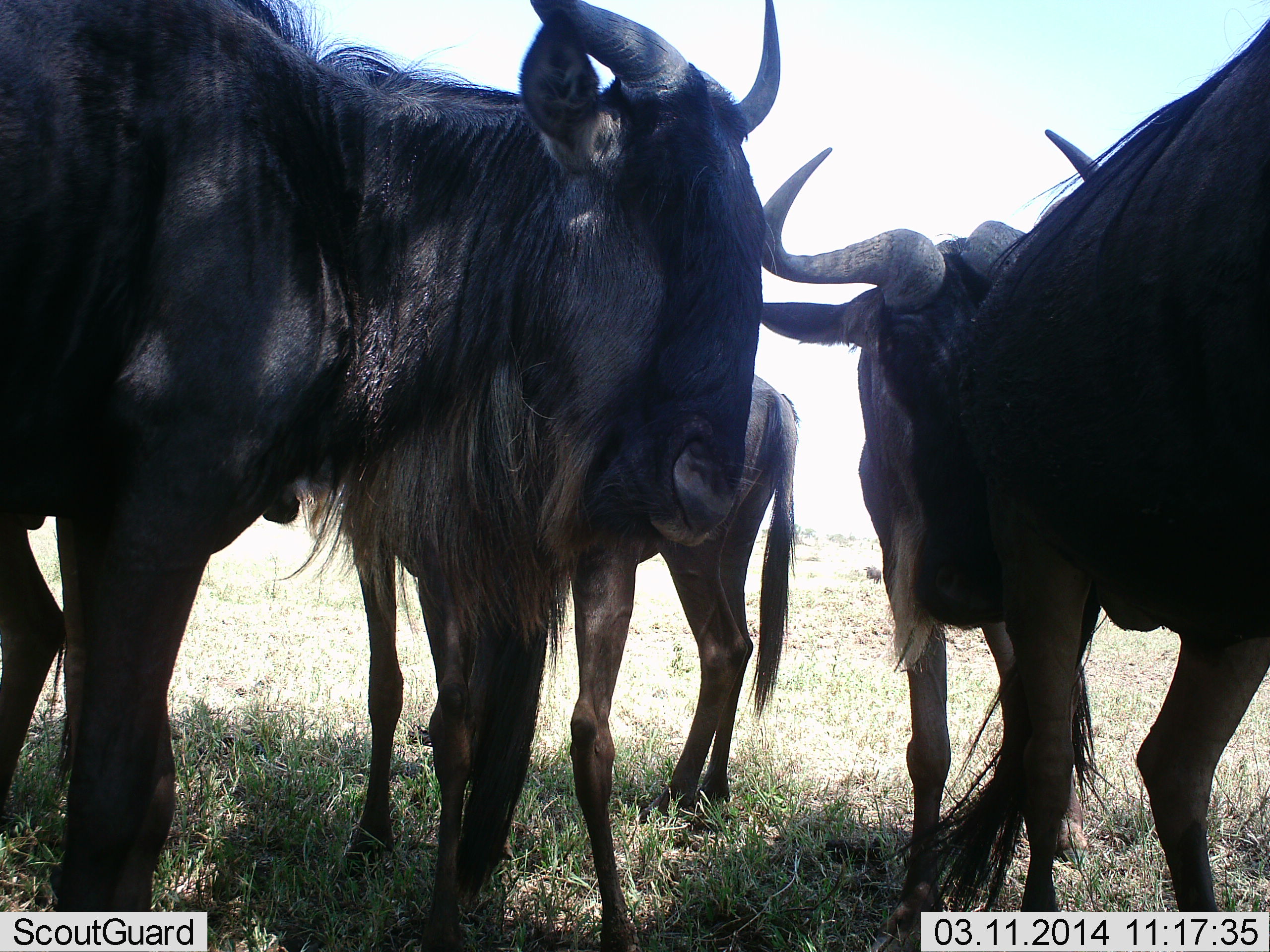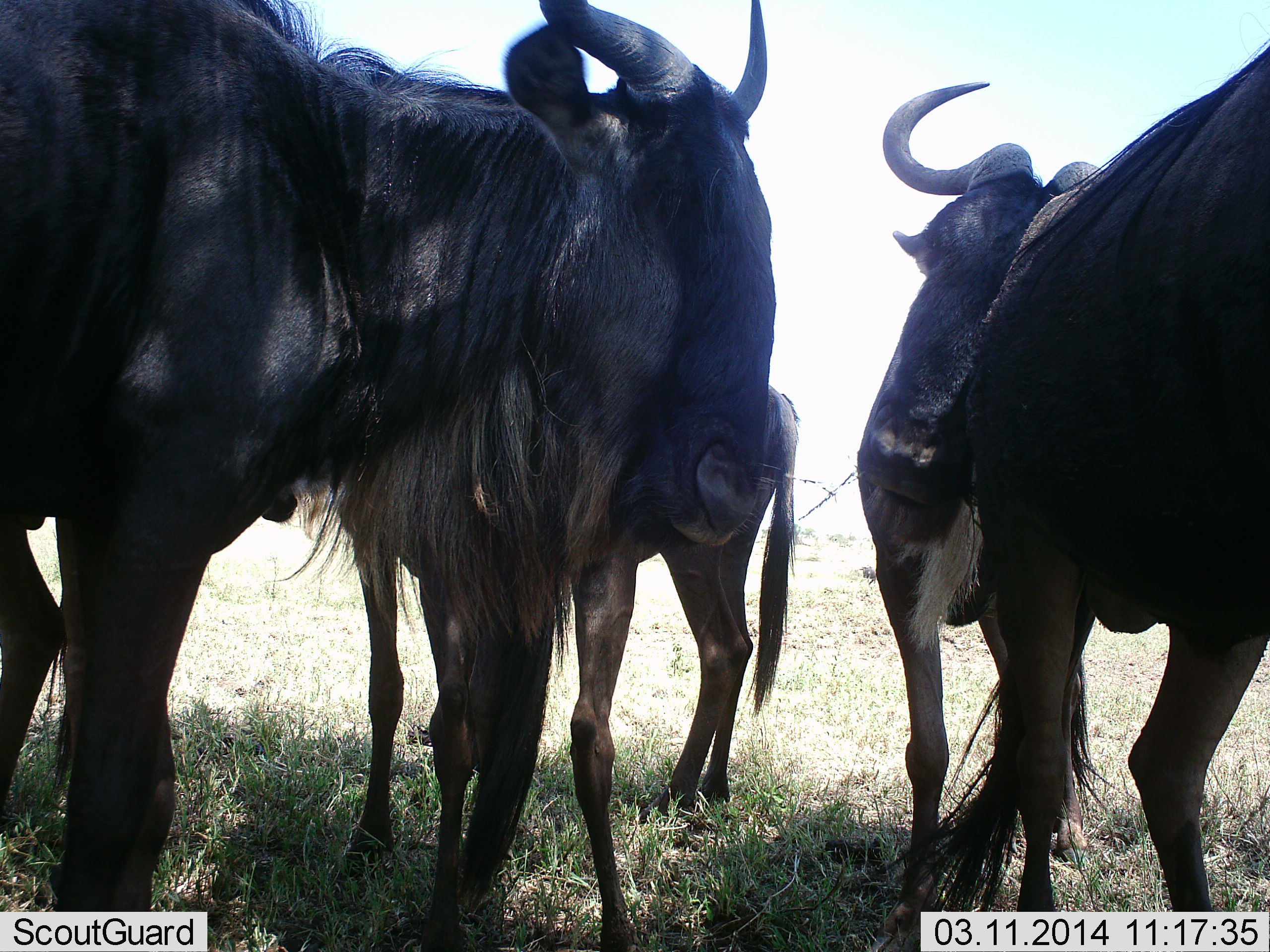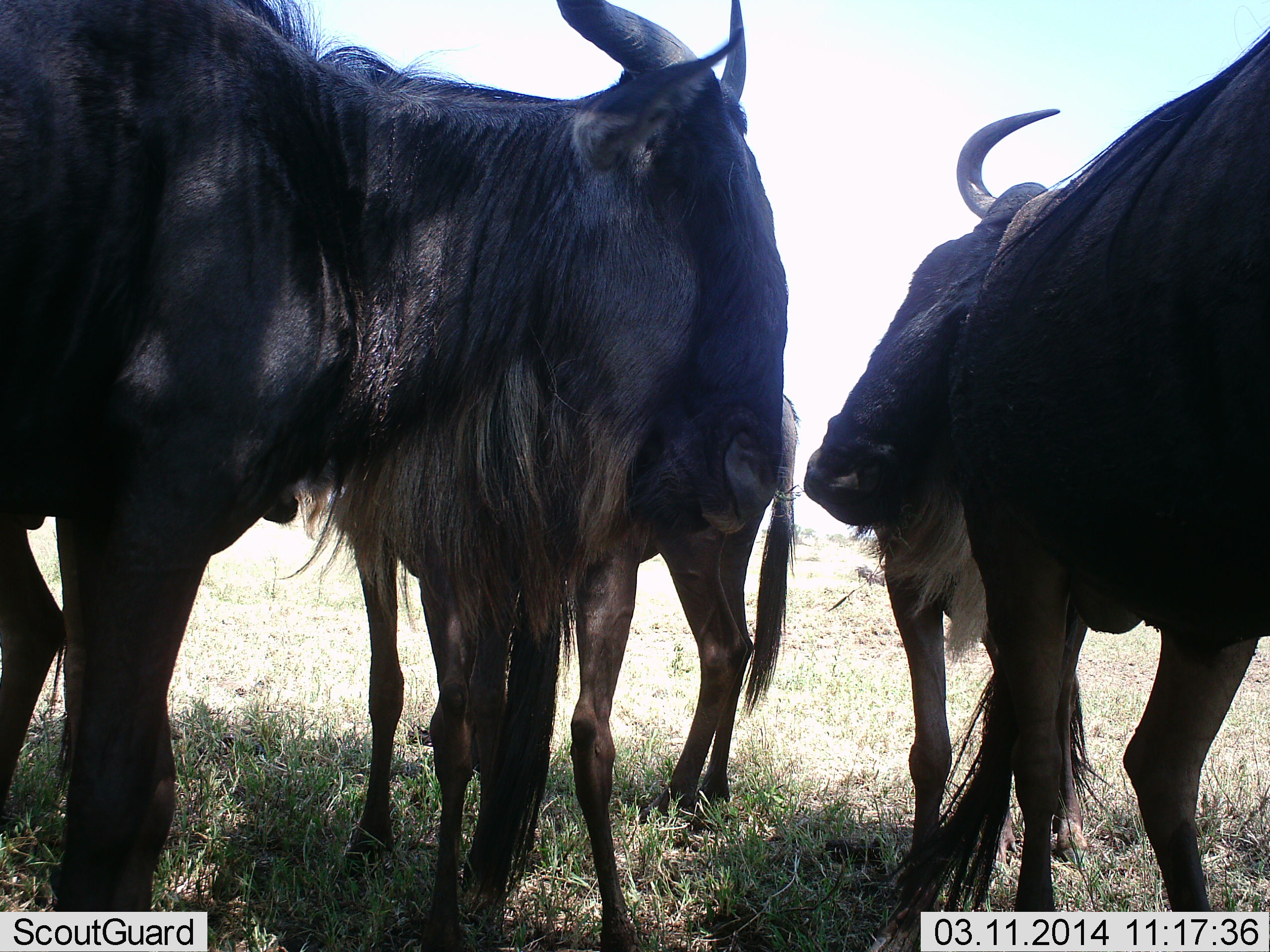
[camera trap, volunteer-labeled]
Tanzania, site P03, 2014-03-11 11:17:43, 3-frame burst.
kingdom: Animalia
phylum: Chordata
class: Mammalia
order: Artiodactyla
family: Bovidae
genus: Connochaetes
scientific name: Connochaetes taurinus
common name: blue wildebeest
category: wildebeest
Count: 5.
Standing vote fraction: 80%.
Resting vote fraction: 0%.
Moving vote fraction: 10%.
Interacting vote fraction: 50%.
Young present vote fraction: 10%.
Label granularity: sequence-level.